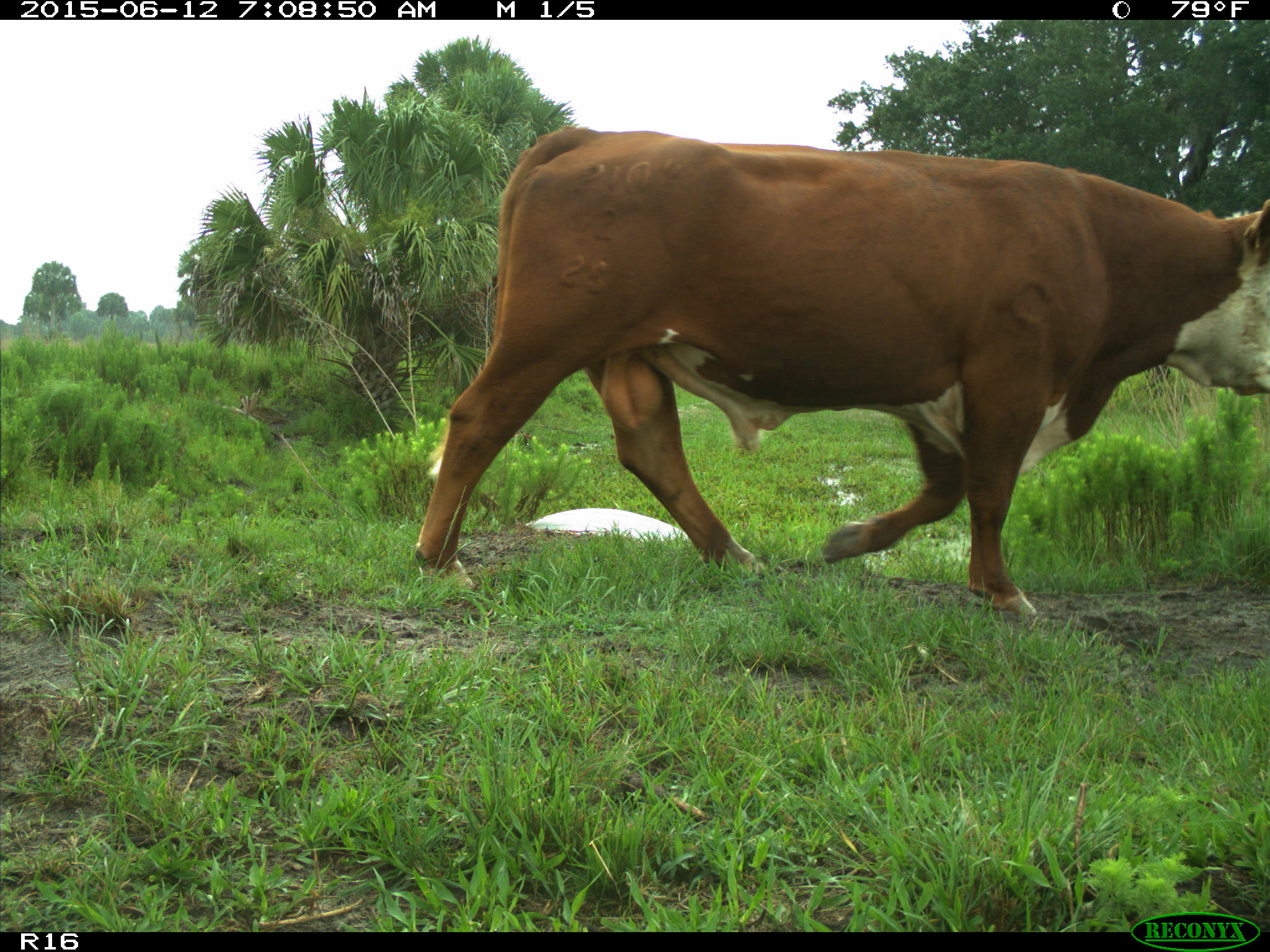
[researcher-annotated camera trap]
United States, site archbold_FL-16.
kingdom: Animalia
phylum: Chordata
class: Mammalia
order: Artiodactyla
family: Bovidae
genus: Bos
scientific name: Bos taurus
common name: domestic cow